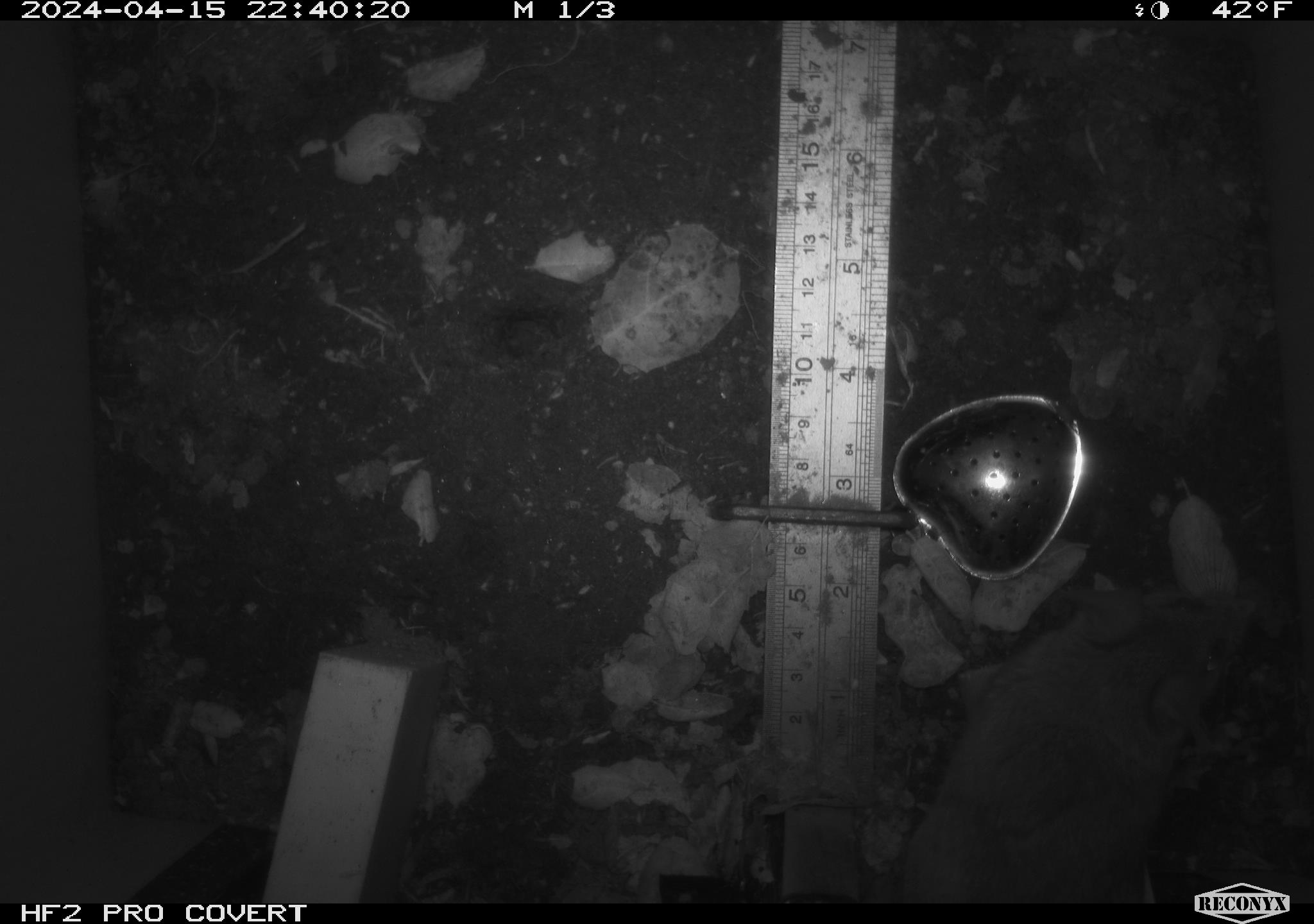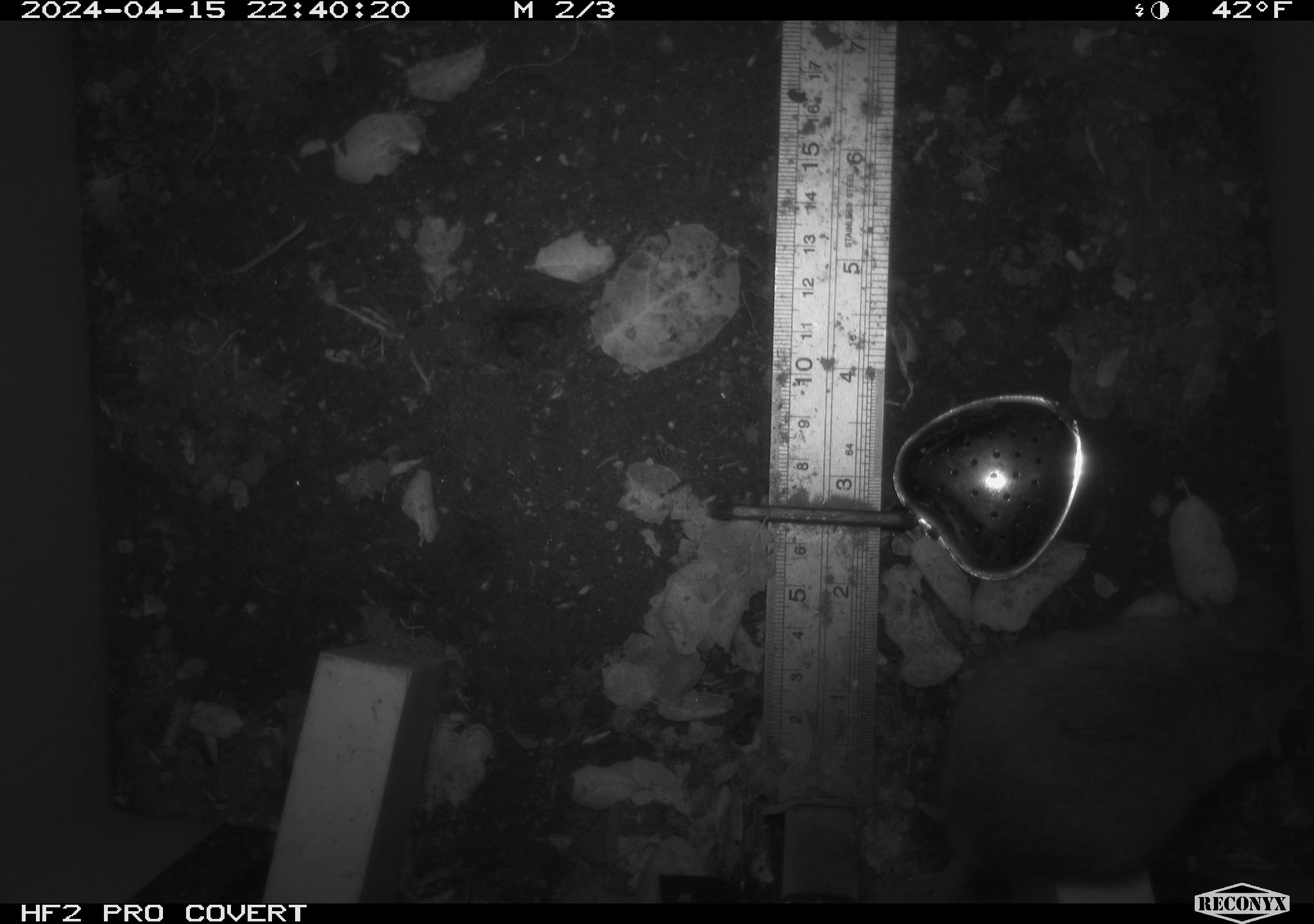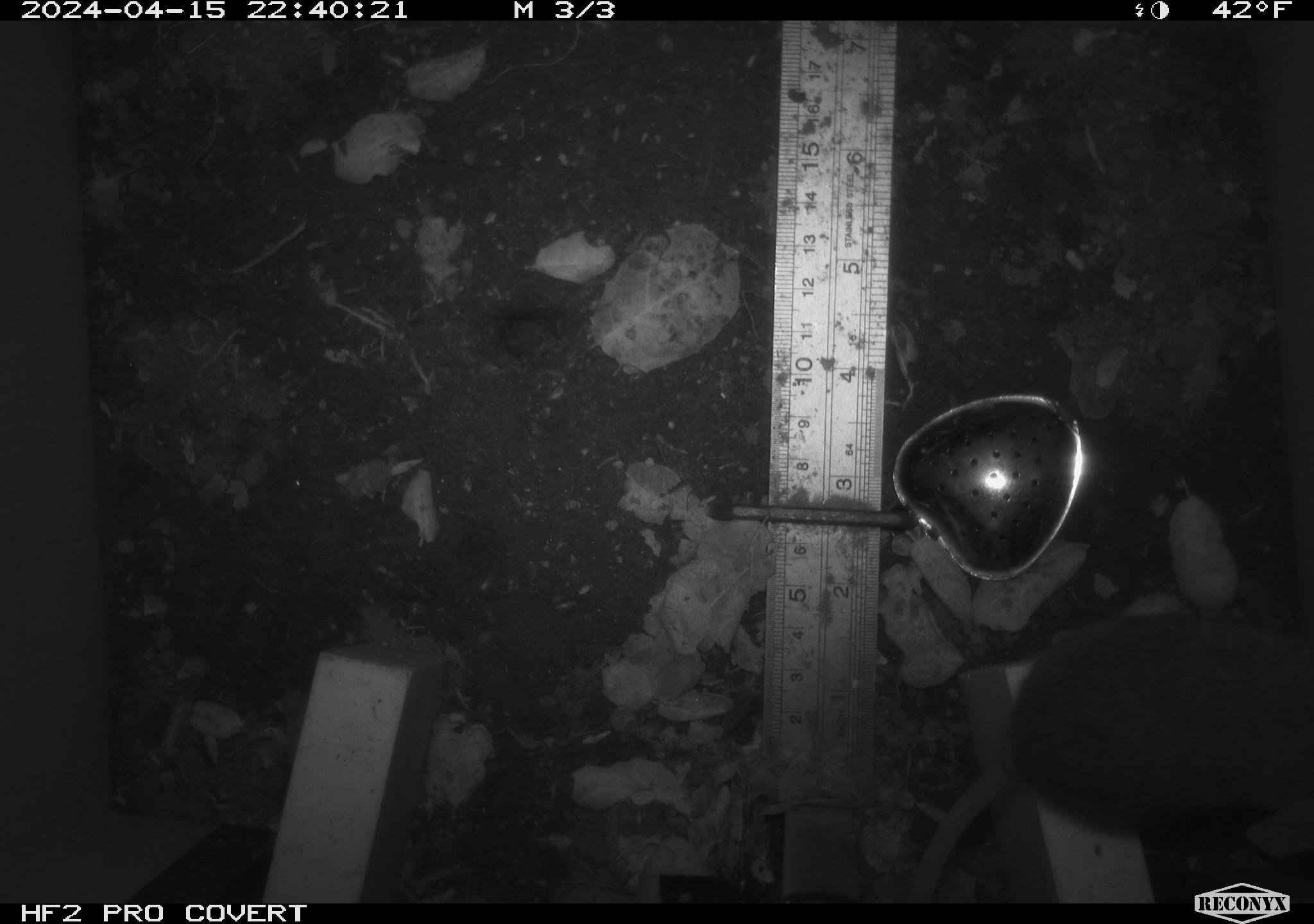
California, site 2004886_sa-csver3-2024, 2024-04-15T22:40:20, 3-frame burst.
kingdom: Animalia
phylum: Chordata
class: Mammalia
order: Rodentia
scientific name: Rodentia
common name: rodent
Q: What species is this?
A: Rodent (Rodentia).